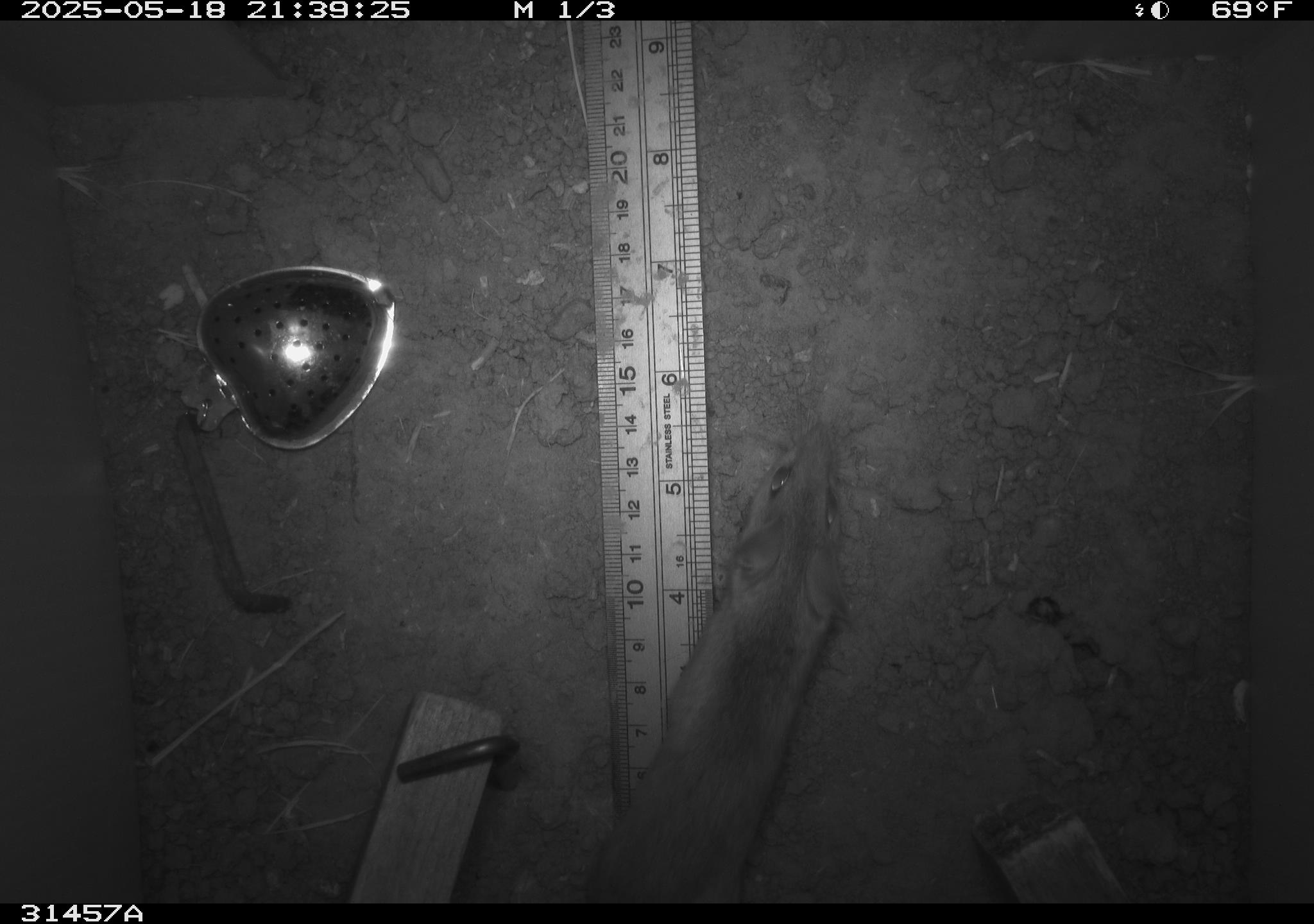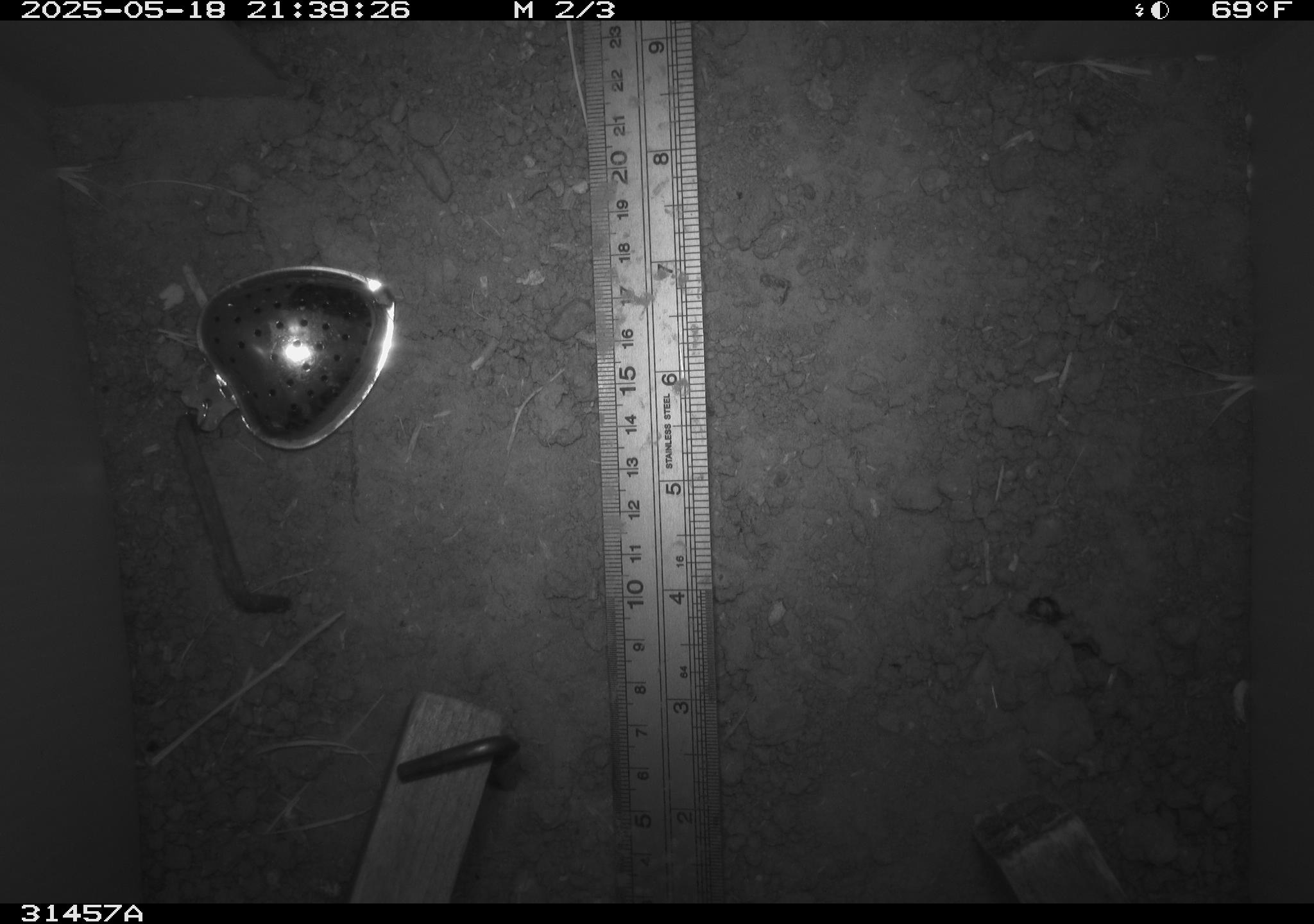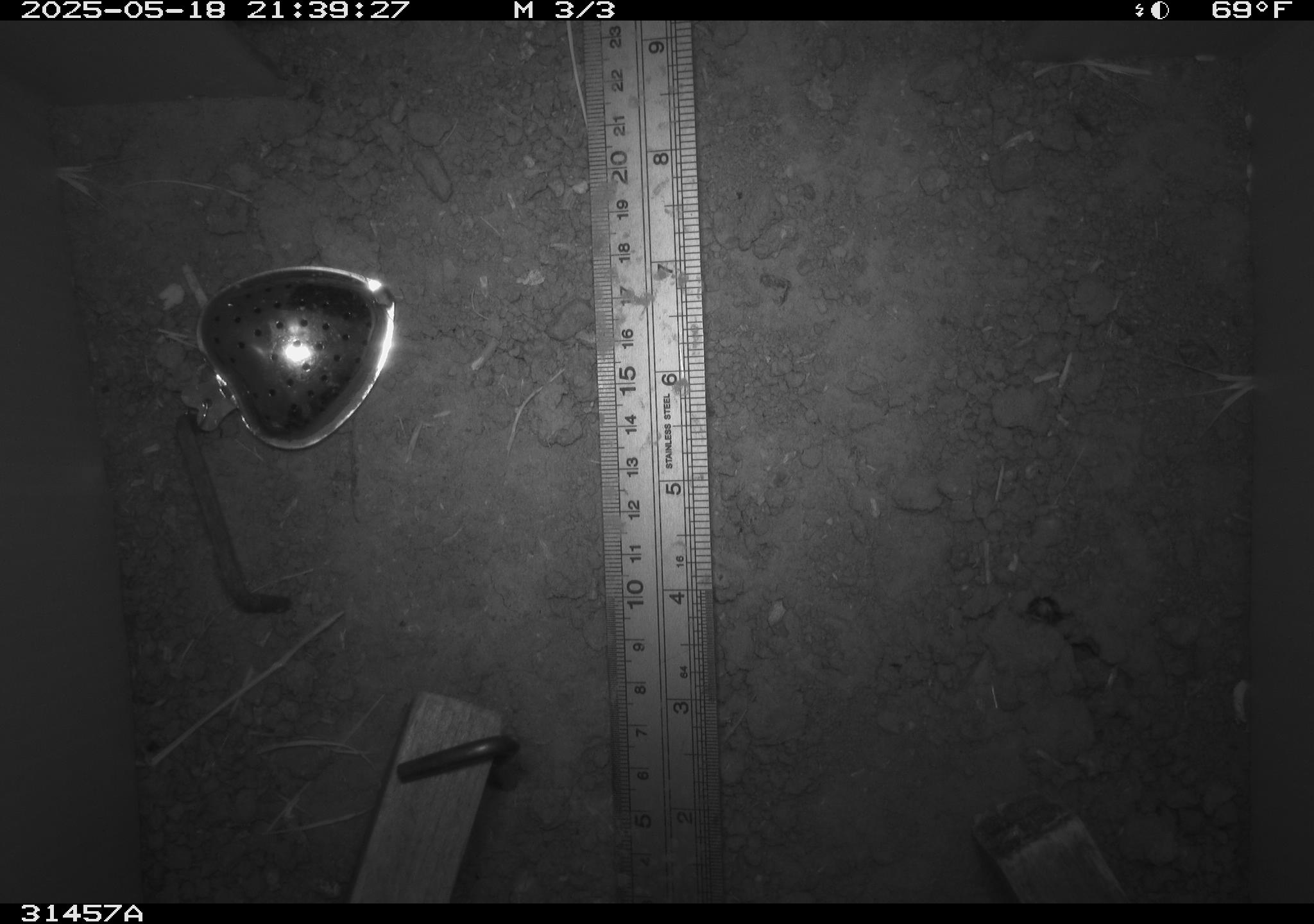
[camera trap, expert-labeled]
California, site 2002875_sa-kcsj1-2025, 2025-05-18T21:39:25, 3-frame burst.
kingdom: Animalia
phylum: Chordata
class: Mammalia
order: Rodentia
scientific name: Rodentia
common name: rodent